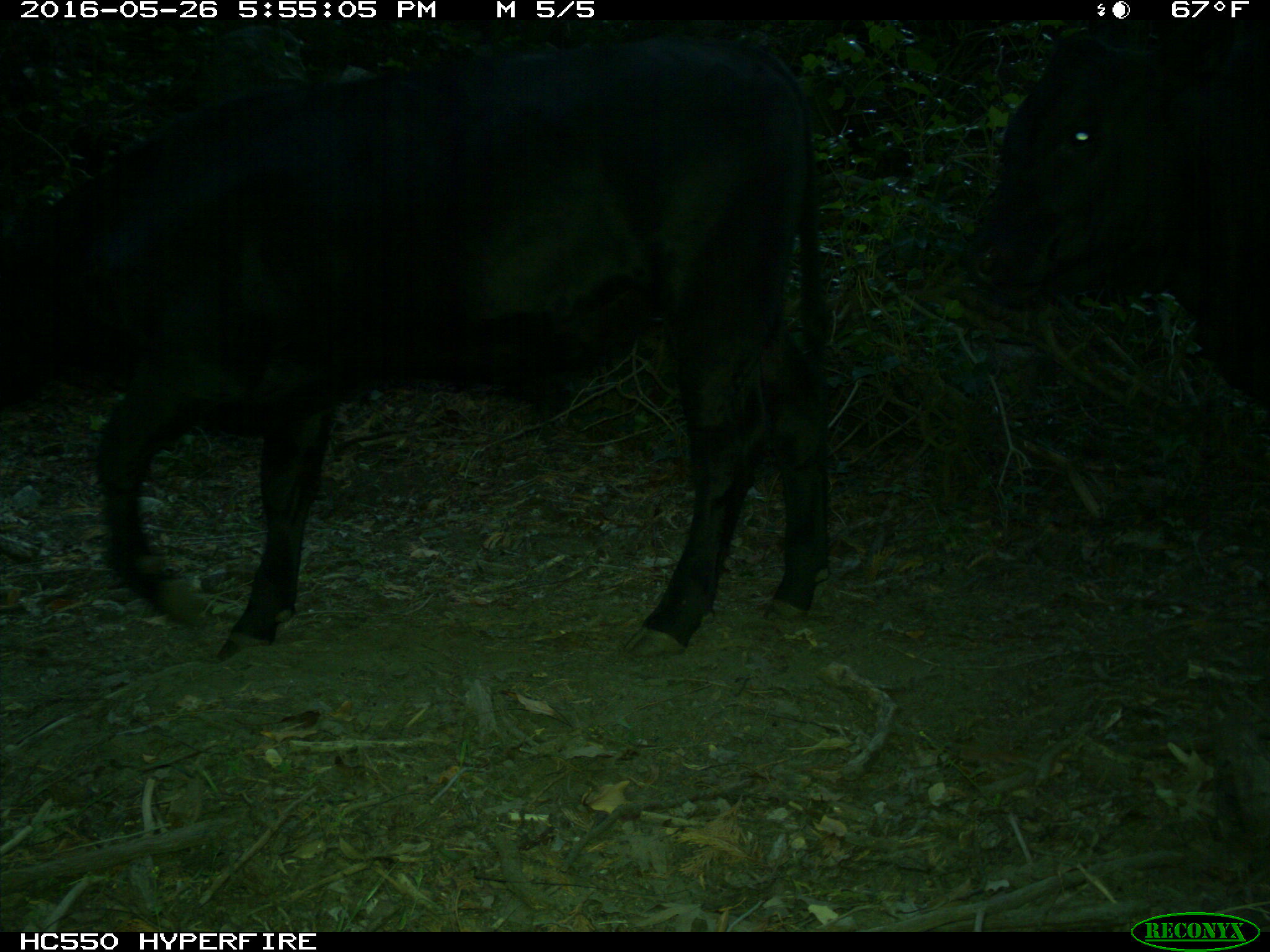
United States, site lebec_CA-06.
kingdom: Animalia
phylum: Chordata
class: Mammalia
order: Artiodactyla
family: Bovidae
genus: Bos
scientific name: Bos taurus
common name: domestic cow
Bos taurus (domestic cow).